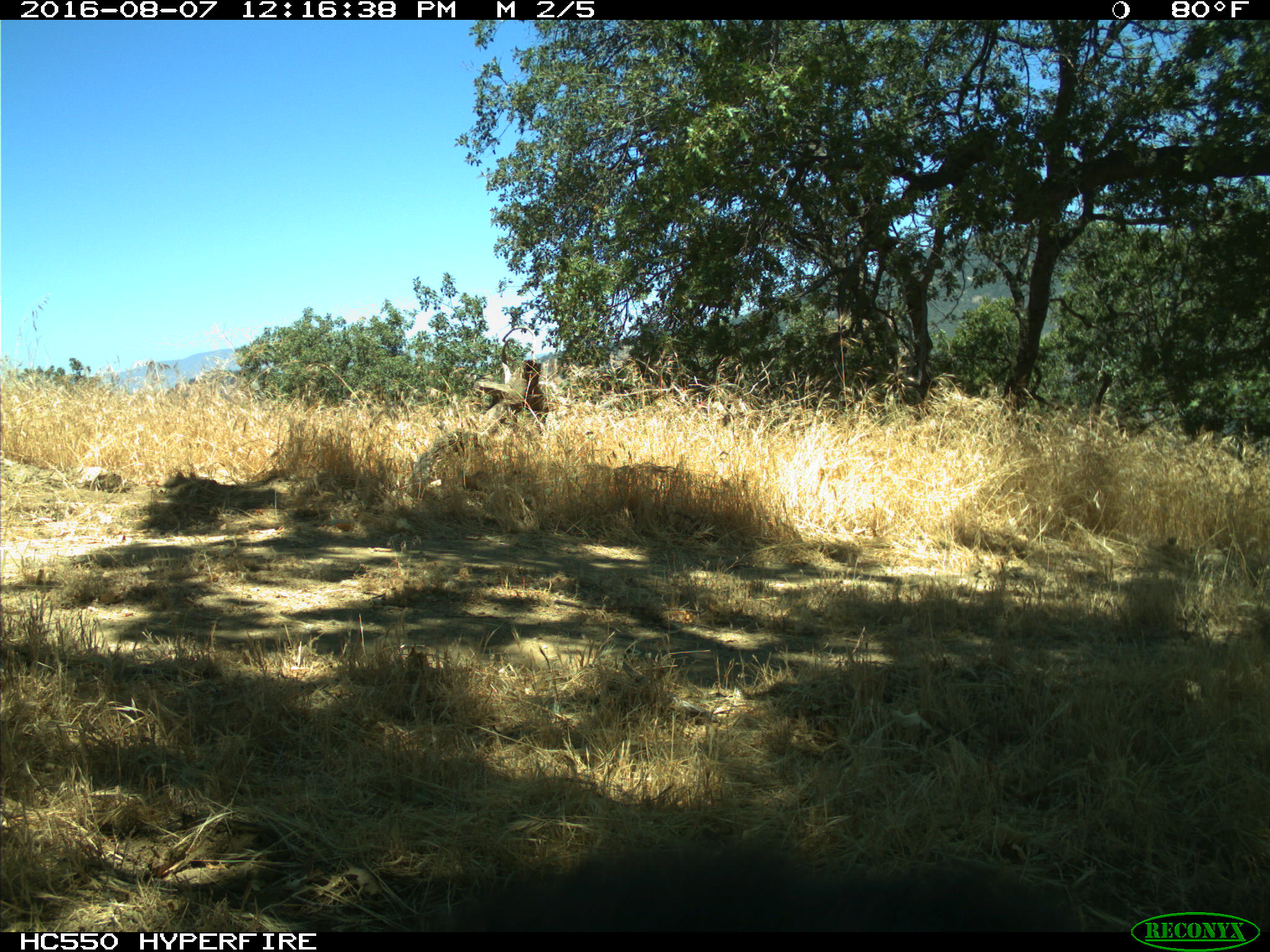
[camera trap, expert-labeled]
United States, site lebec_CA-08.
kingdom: Animalia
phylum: Chordata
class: Mammalia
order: Carnivora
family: Ursidae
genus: Ursus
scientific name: Ursus americanus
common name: american black bear